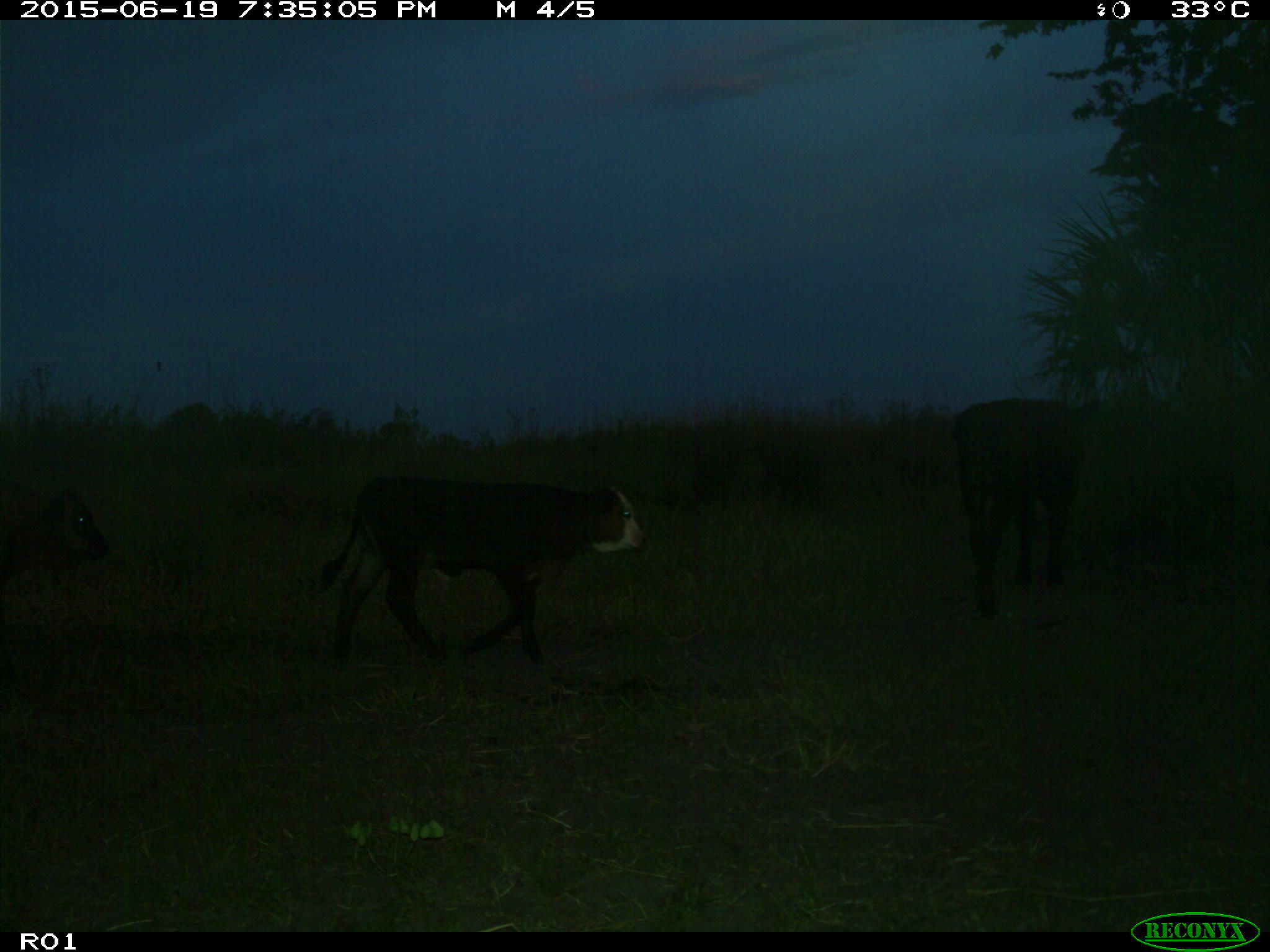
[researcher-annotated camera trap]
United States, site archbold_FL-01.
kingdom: Animalia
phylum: Chordata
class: Mammalia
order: Artiodactyla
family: Bovidae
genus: Bos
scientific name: Bos taurus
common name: domestic cow